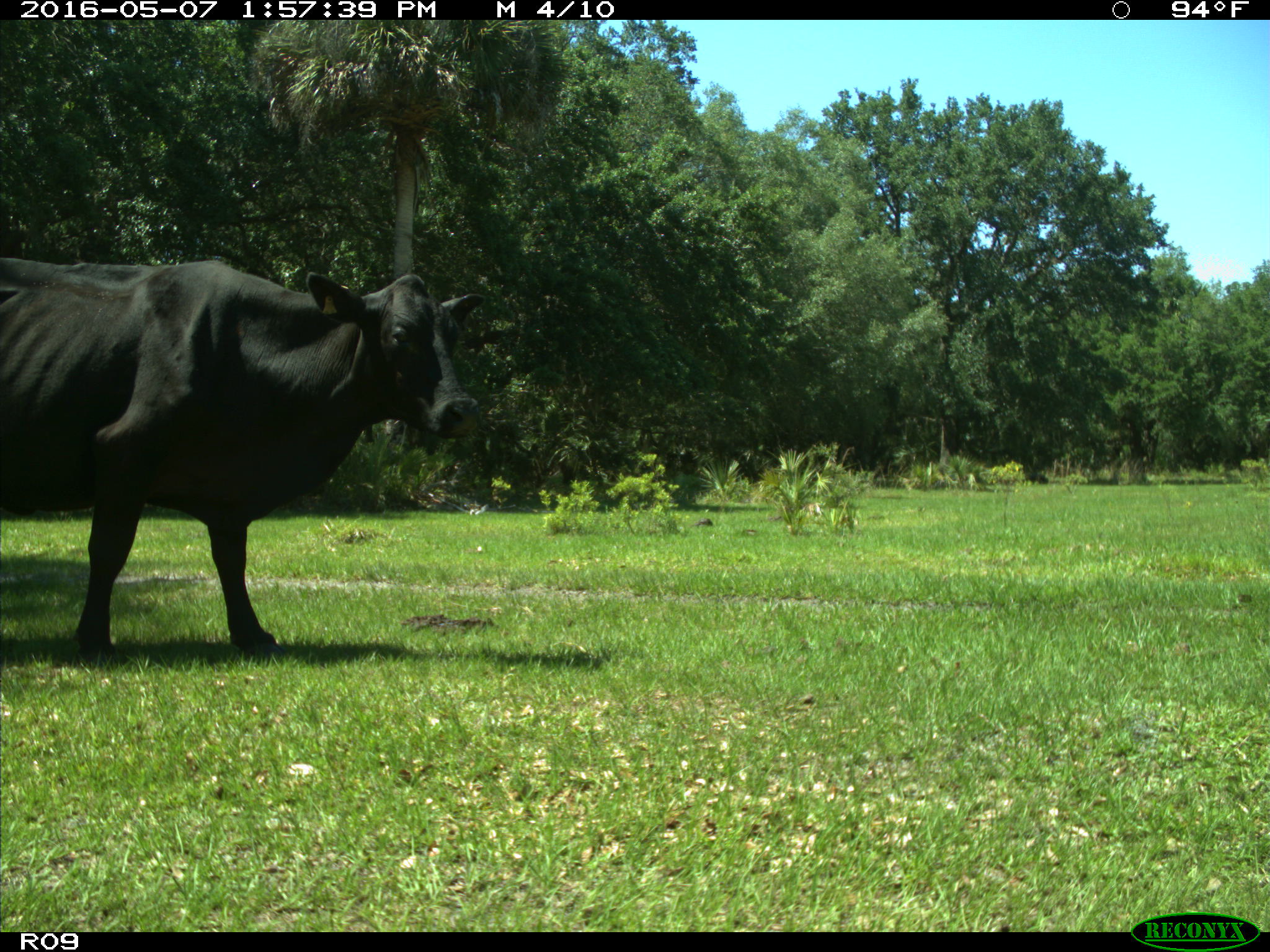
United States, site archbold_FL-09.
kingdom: Animalia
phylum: Chordata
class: Mammalia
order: Artiodactyla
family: Bovidae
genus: Bos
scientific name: Bos taurus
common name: domestic cow